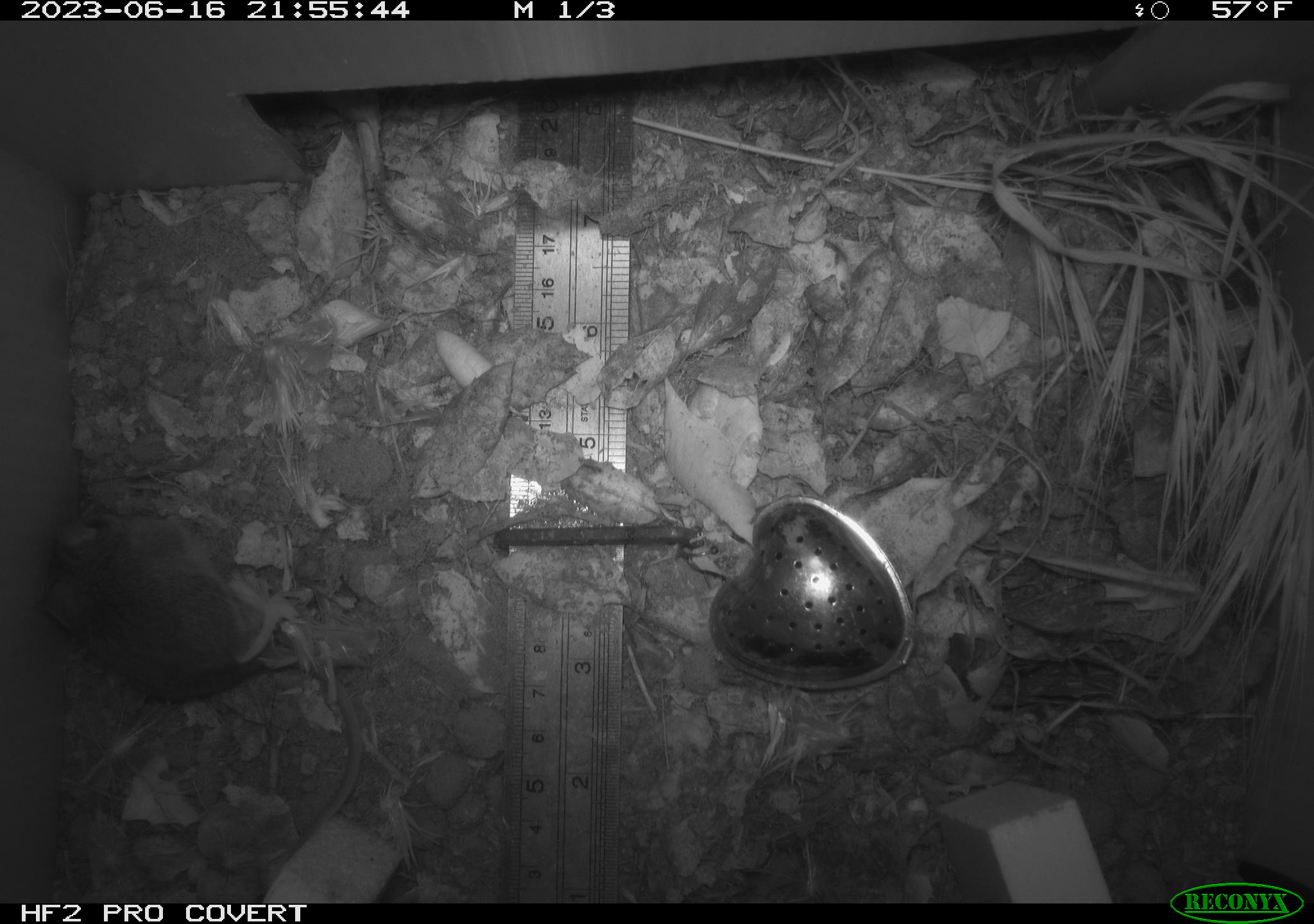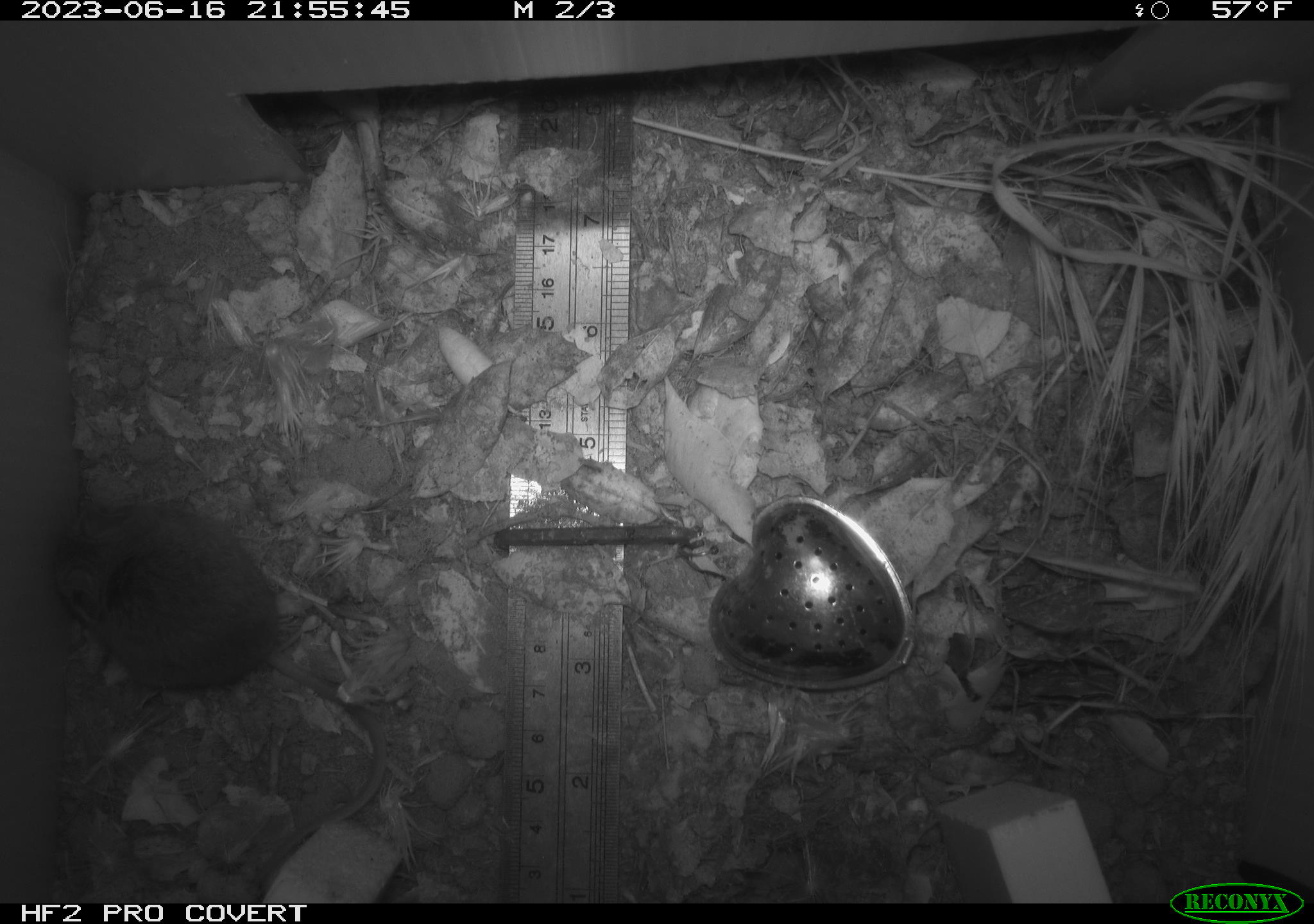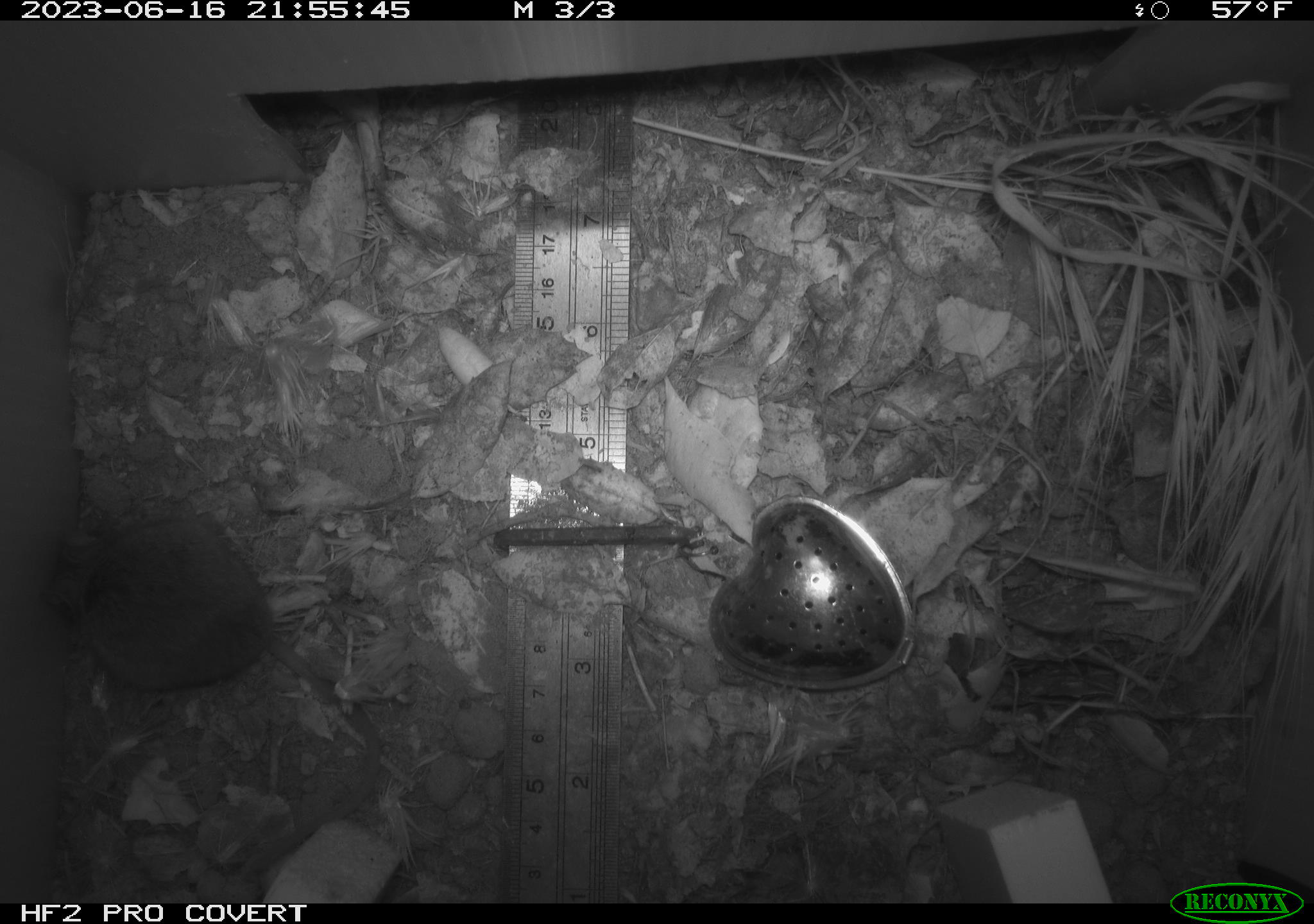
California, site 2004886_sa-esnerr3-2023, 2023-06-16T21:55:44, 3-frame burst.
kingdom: Animalia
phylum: Chordata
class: Mammalia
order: Rodentia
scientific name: Rodentia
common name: mouse species